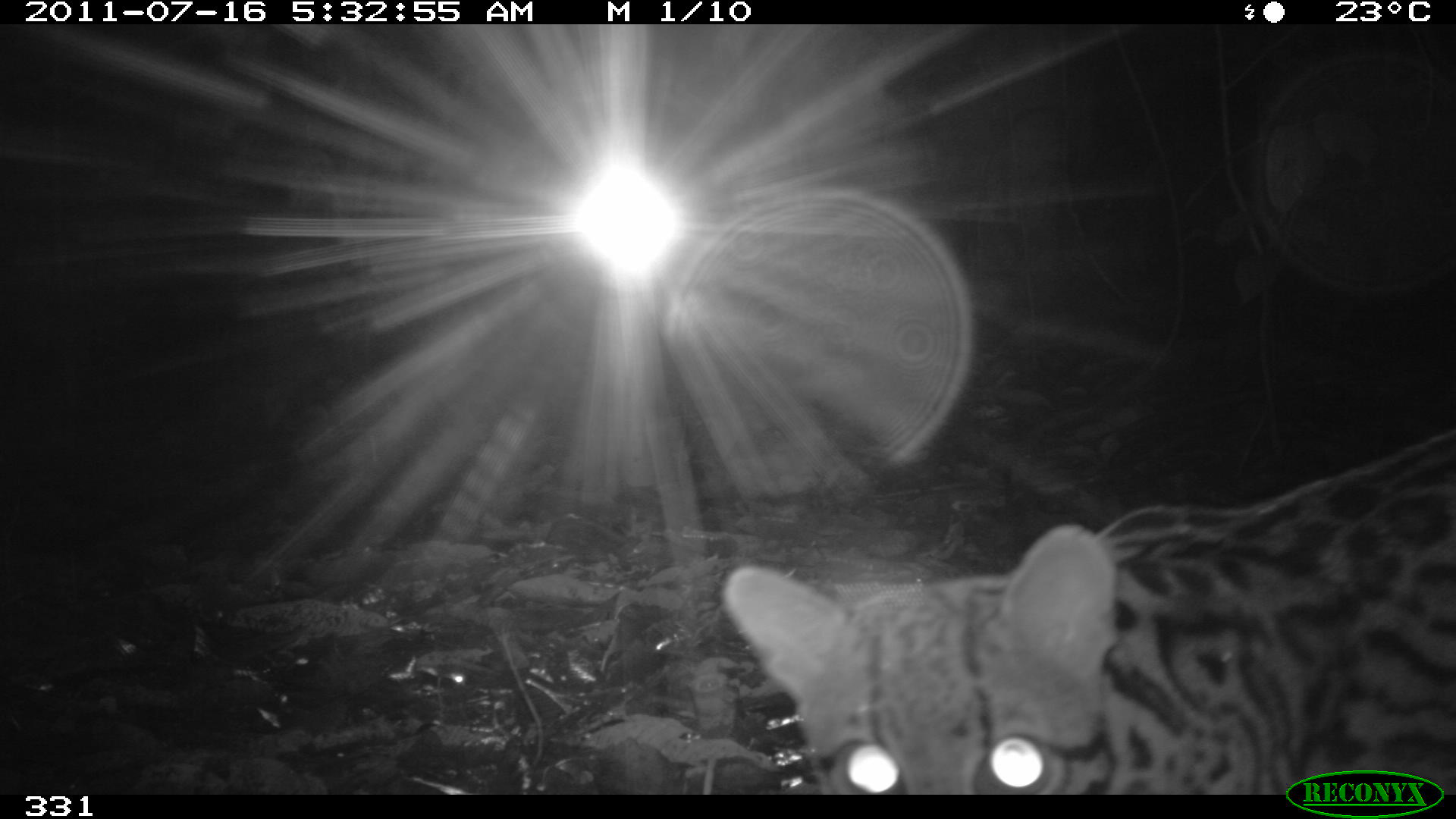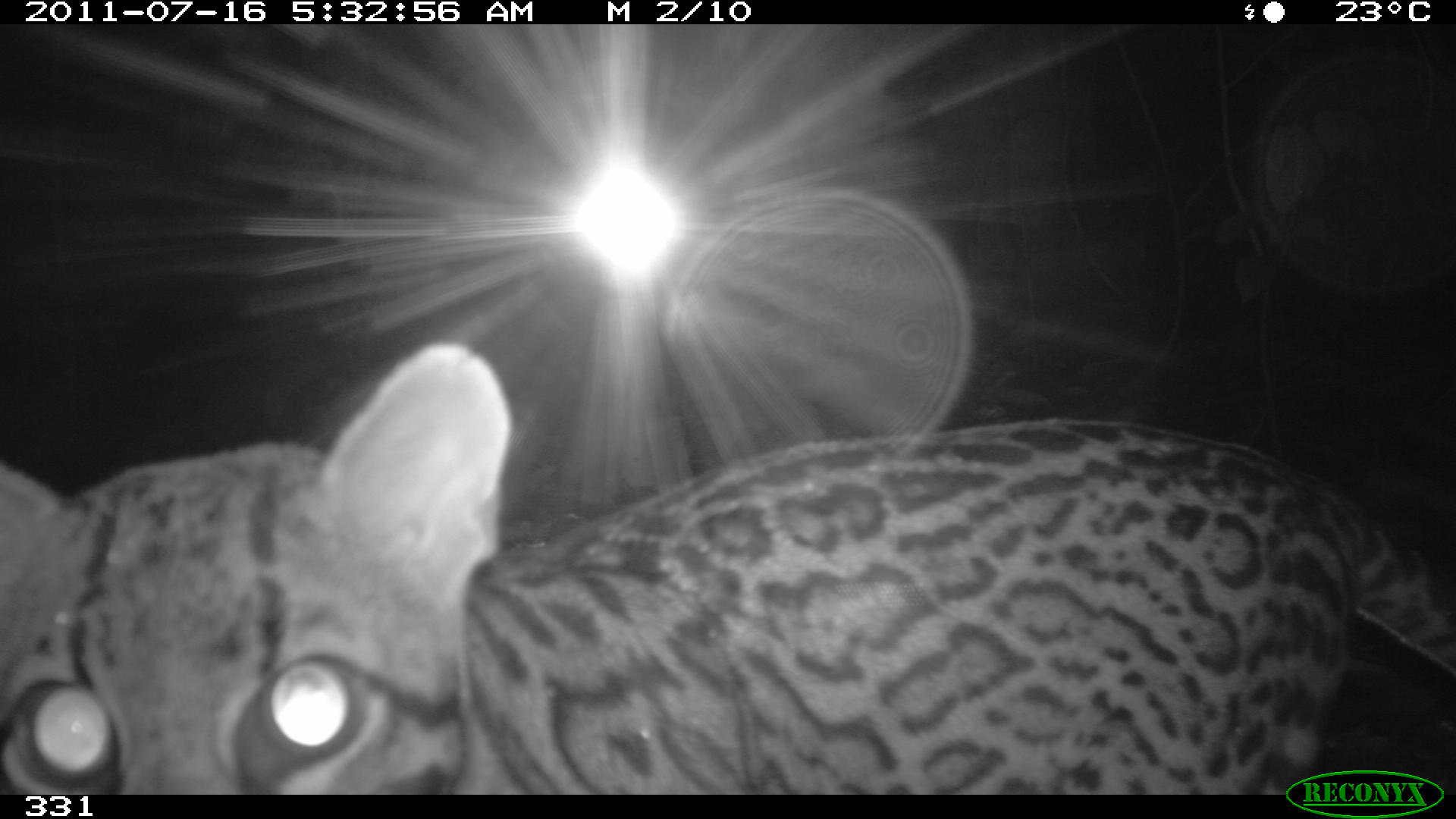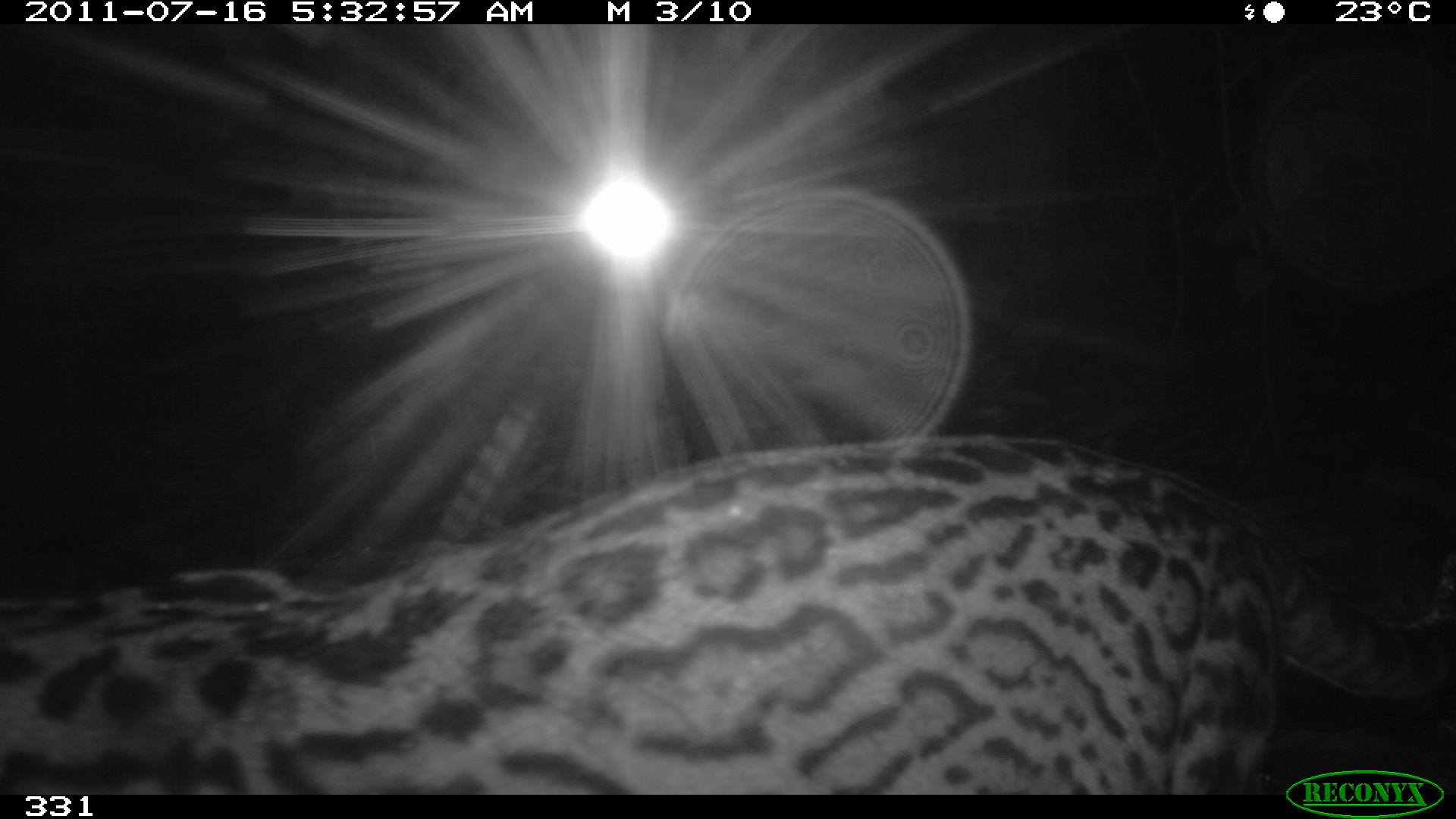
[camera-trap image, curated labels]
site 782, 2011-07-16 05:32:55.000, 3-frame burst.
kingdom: Animalia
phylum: Chordata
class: Mammalia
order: Carnivora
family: Felidae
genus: Leopardus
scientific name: Leopardus pardalis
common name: ocelot